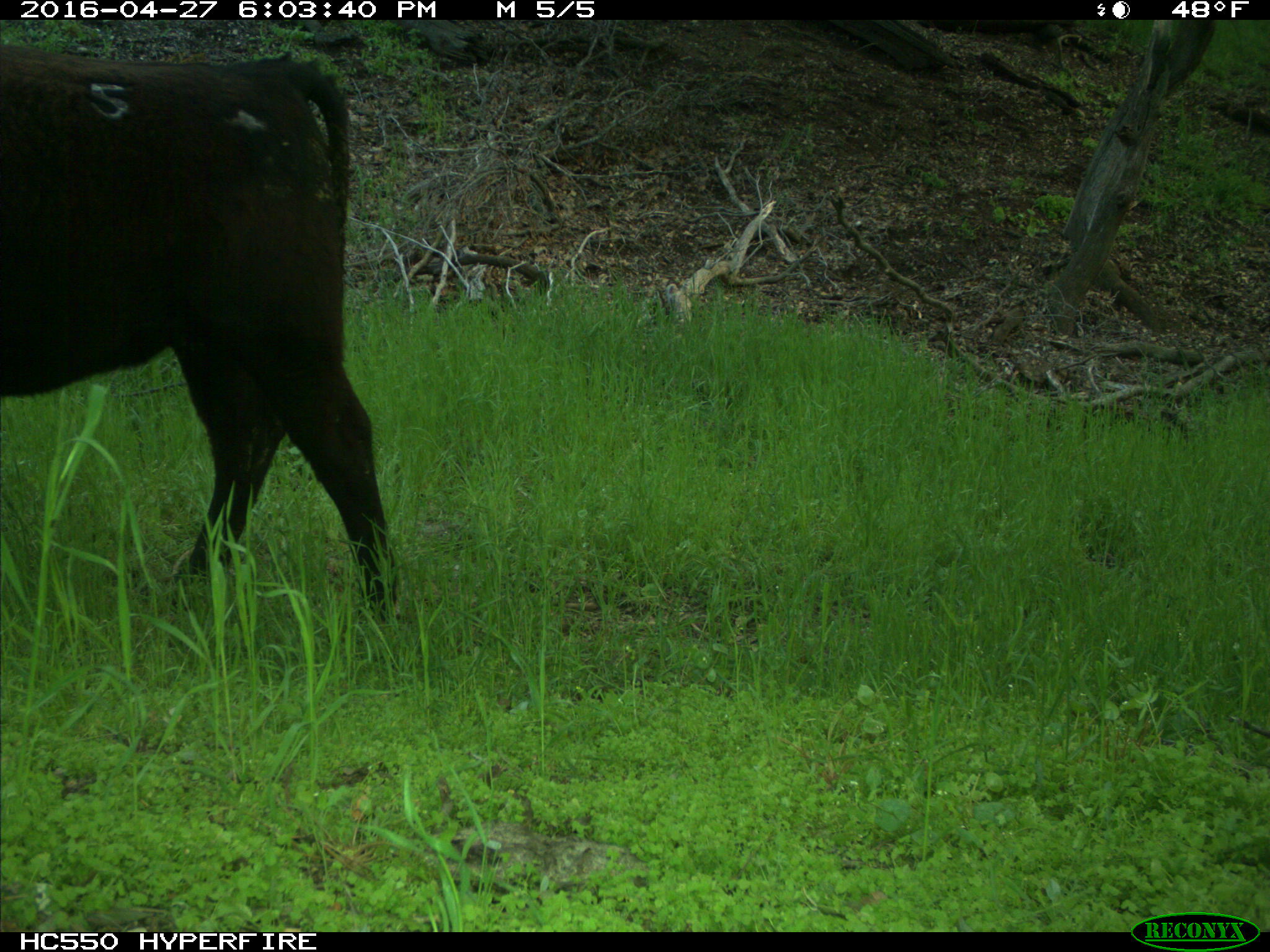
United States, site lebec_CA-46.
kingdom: Animalia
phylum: Chordata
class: Mammalia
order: Artiodactyla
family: Bovidae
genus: Bos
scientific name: Bos taurus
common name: domestic cow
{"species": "Bos taurus (domestic cow)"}